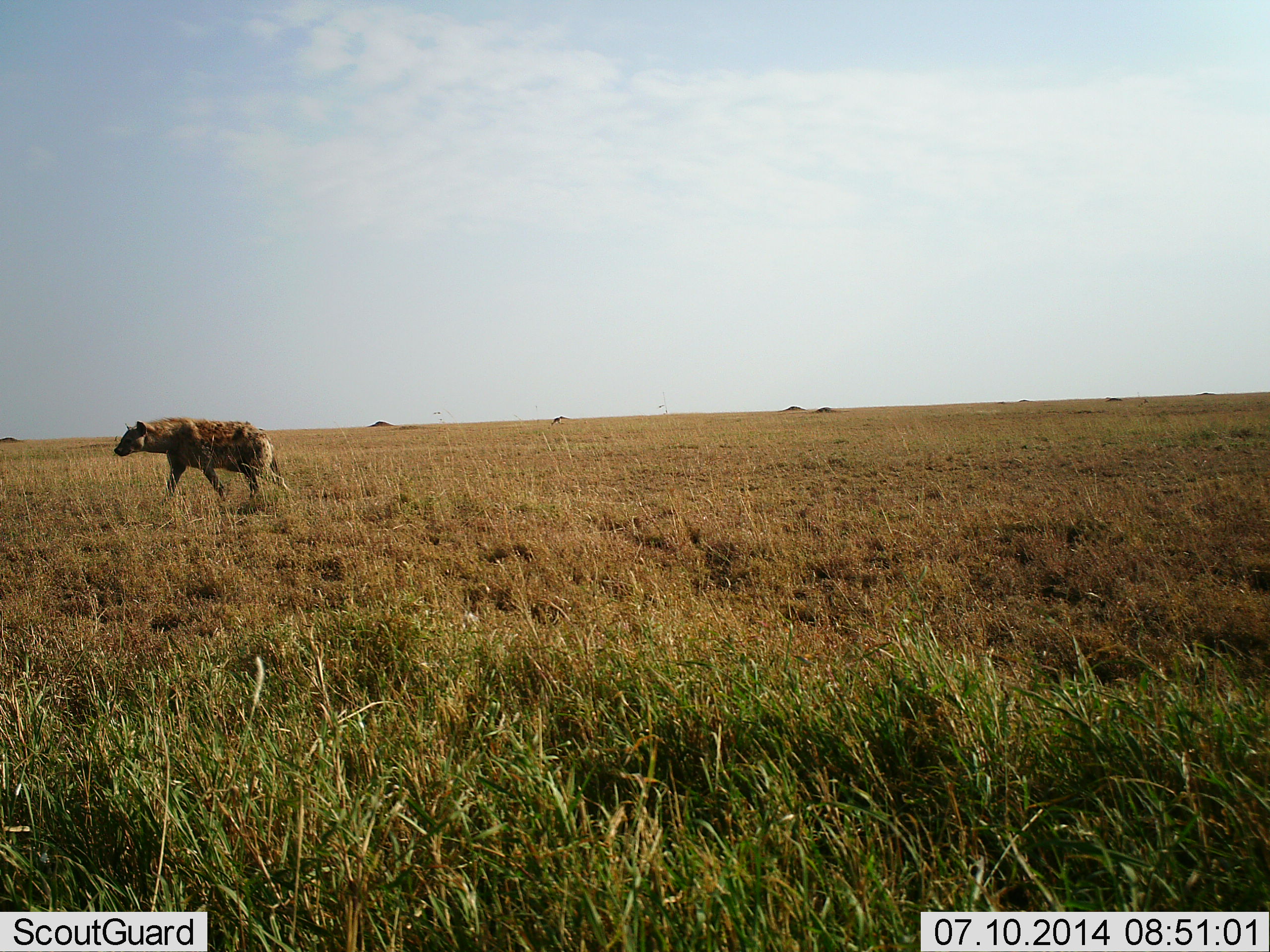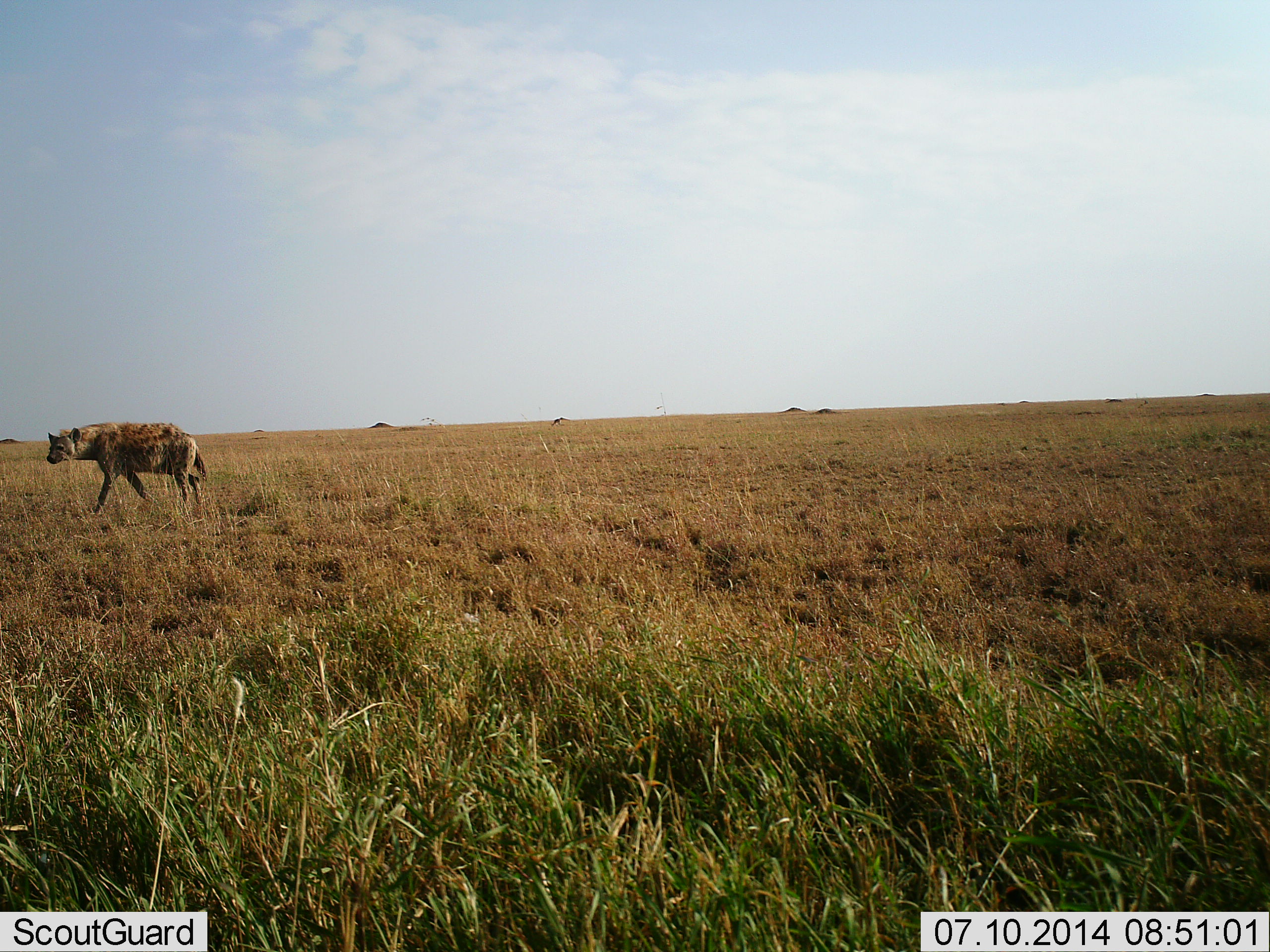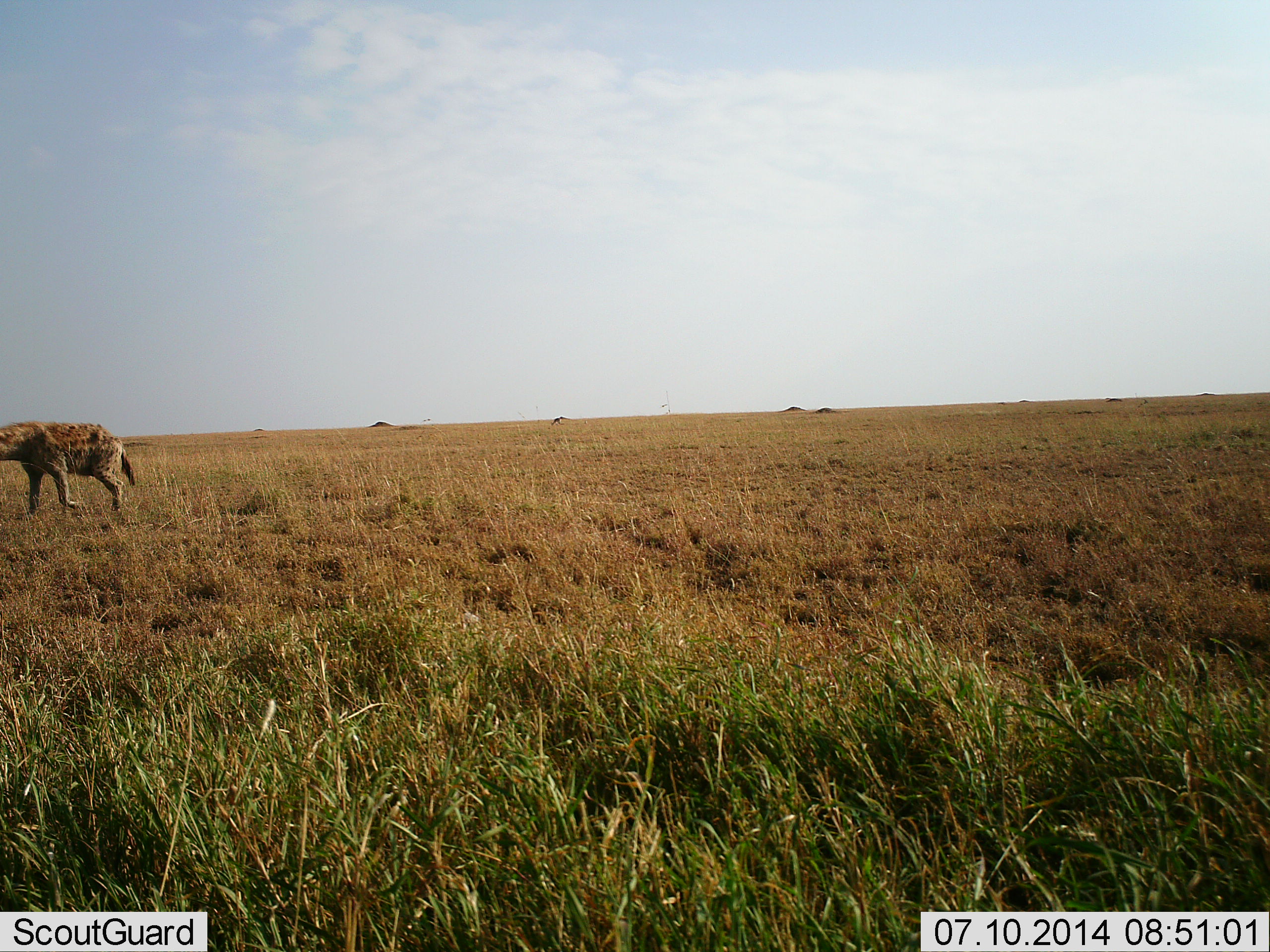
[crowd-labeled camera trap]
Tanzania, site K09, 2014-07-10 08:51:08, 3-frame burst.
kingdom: Animalia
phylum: Chordata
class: Mammalia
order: Carnivora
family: Hyaenidae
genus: Crocuta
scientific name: Crocuta crocuta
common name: spotted hyena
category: hyenaspotted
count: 1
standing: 0%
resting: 0%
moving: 100%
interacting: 0%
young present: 0%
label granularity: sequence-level